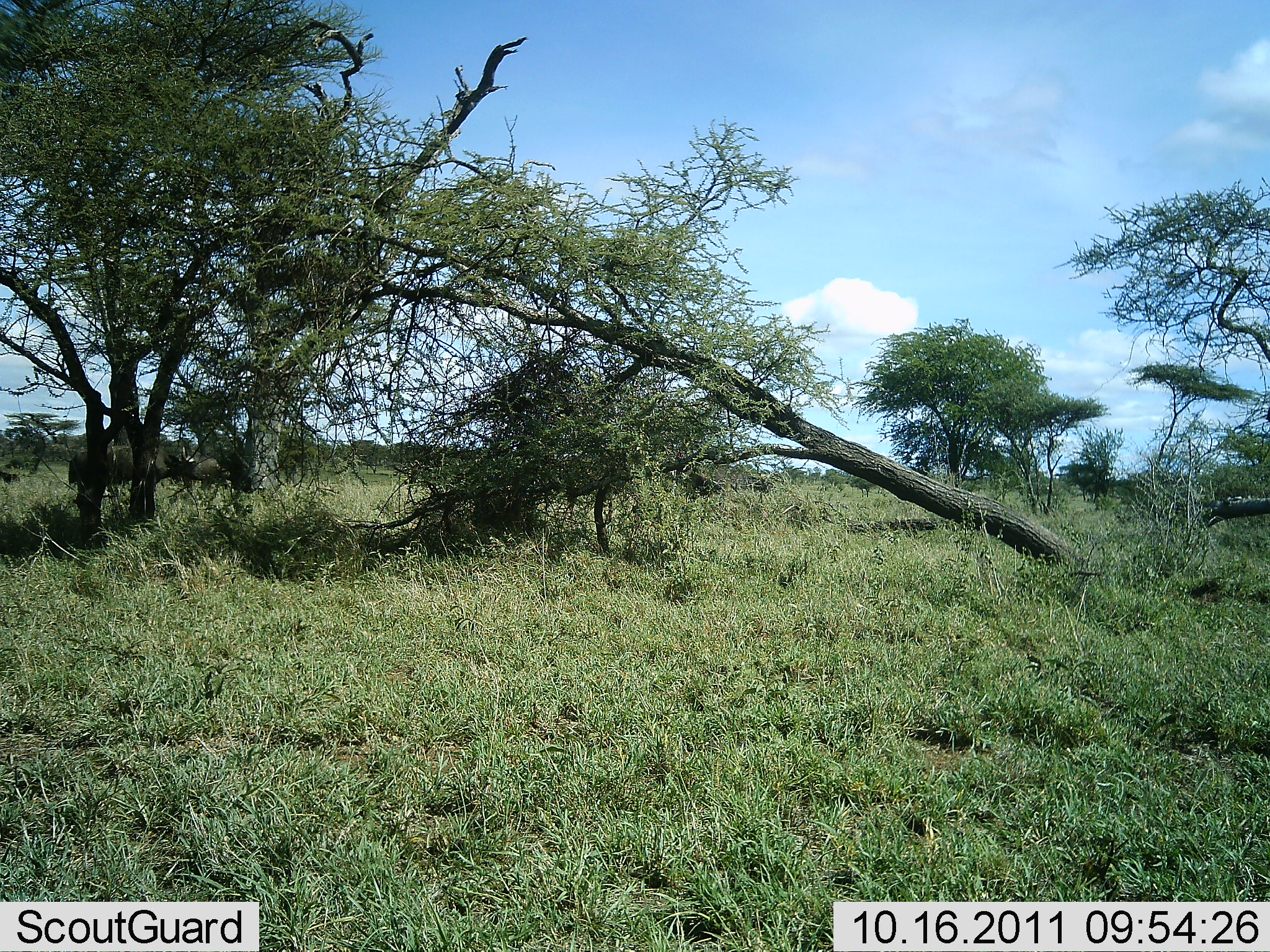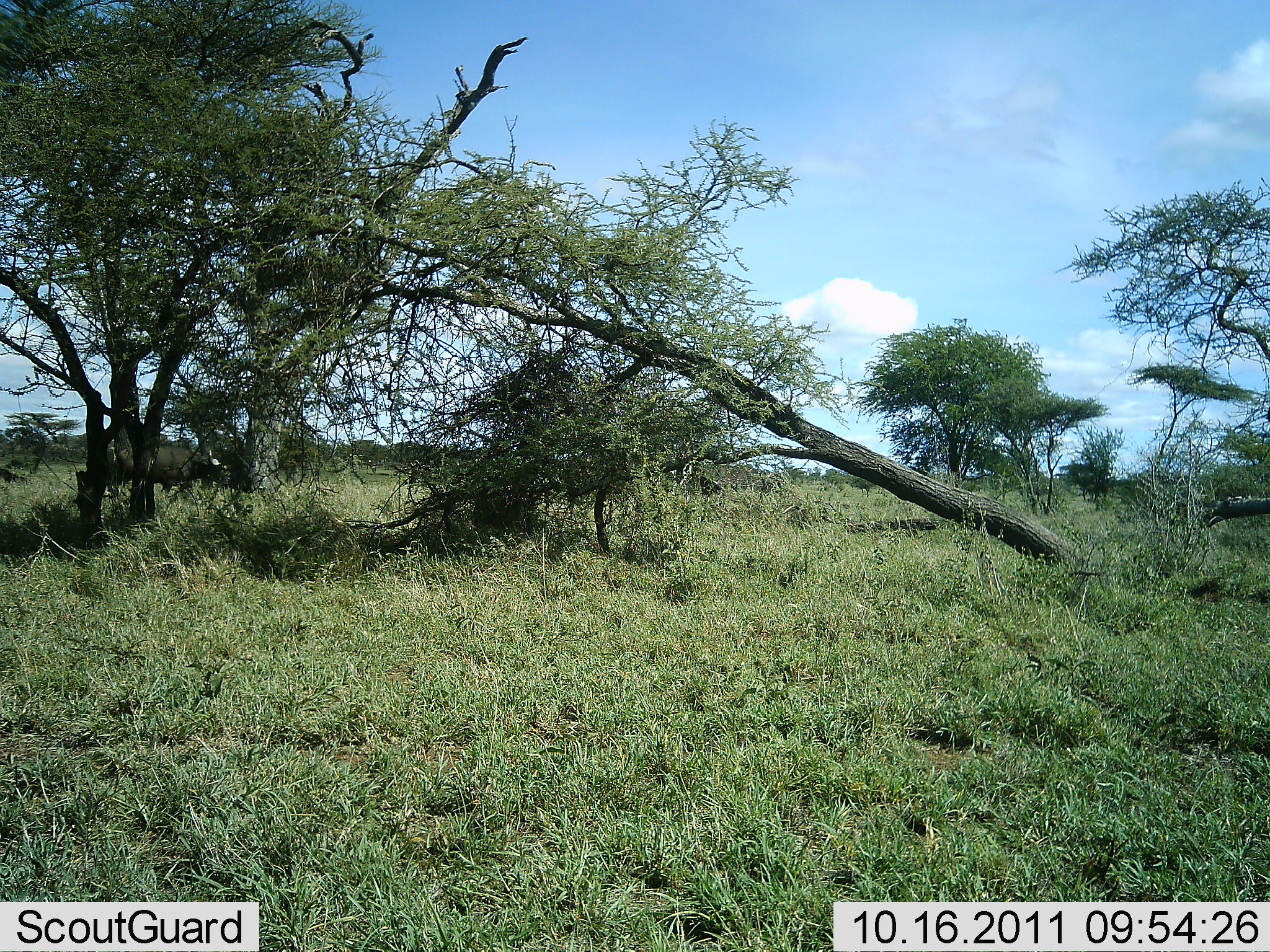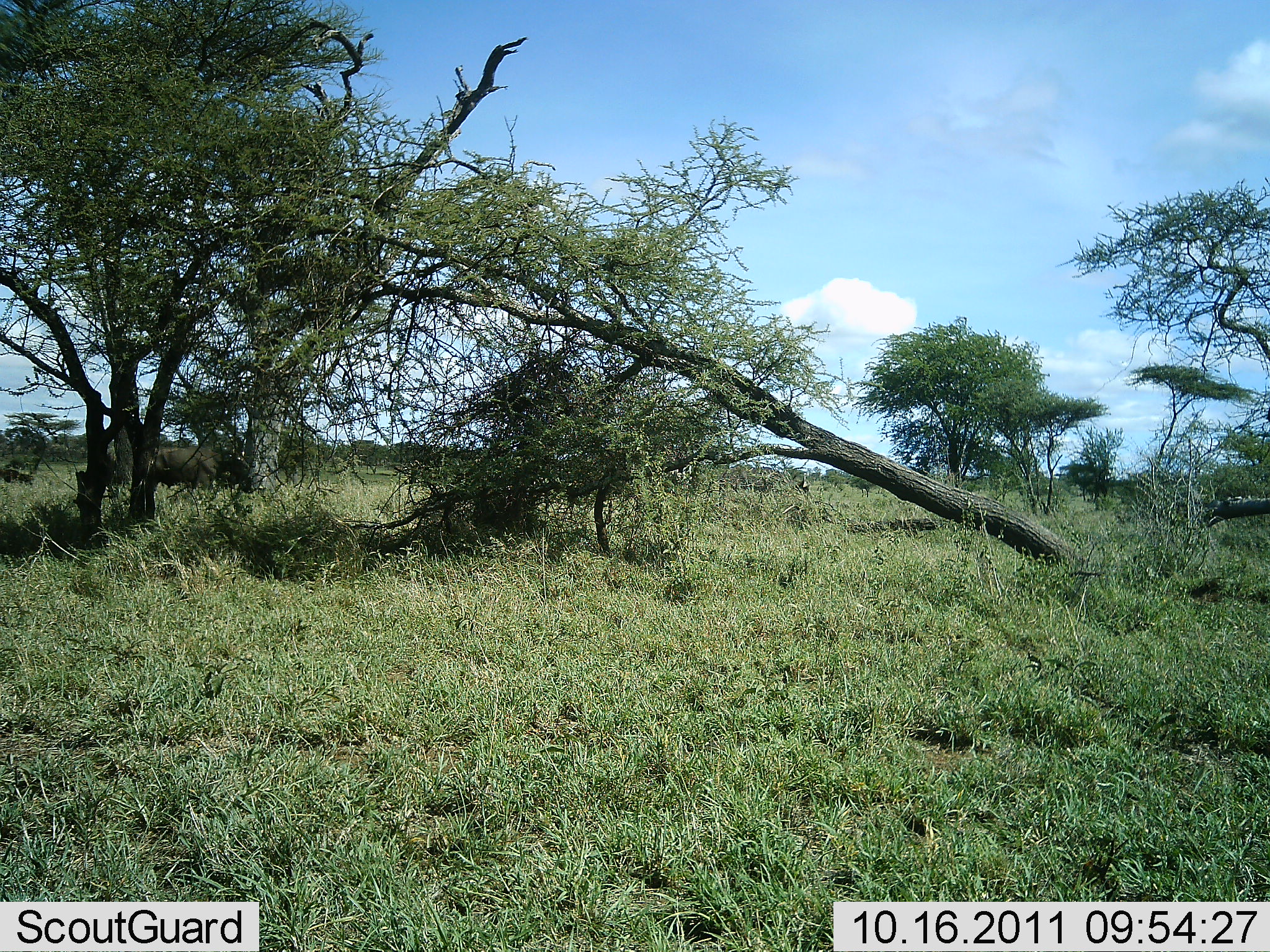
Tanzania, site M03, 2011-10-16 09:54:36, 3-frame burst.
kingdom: Animalia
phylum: Chordata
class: Mammalia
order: Artiodactyla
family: Bovidae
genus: Syncerus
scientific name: Syncerus caffer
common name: cape buffalo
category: buffalo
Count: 5.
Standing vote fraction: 8%.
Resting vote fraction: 0%.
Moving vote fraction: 100%.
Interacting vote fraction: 0%.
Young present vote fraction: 0%.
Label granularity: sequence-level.